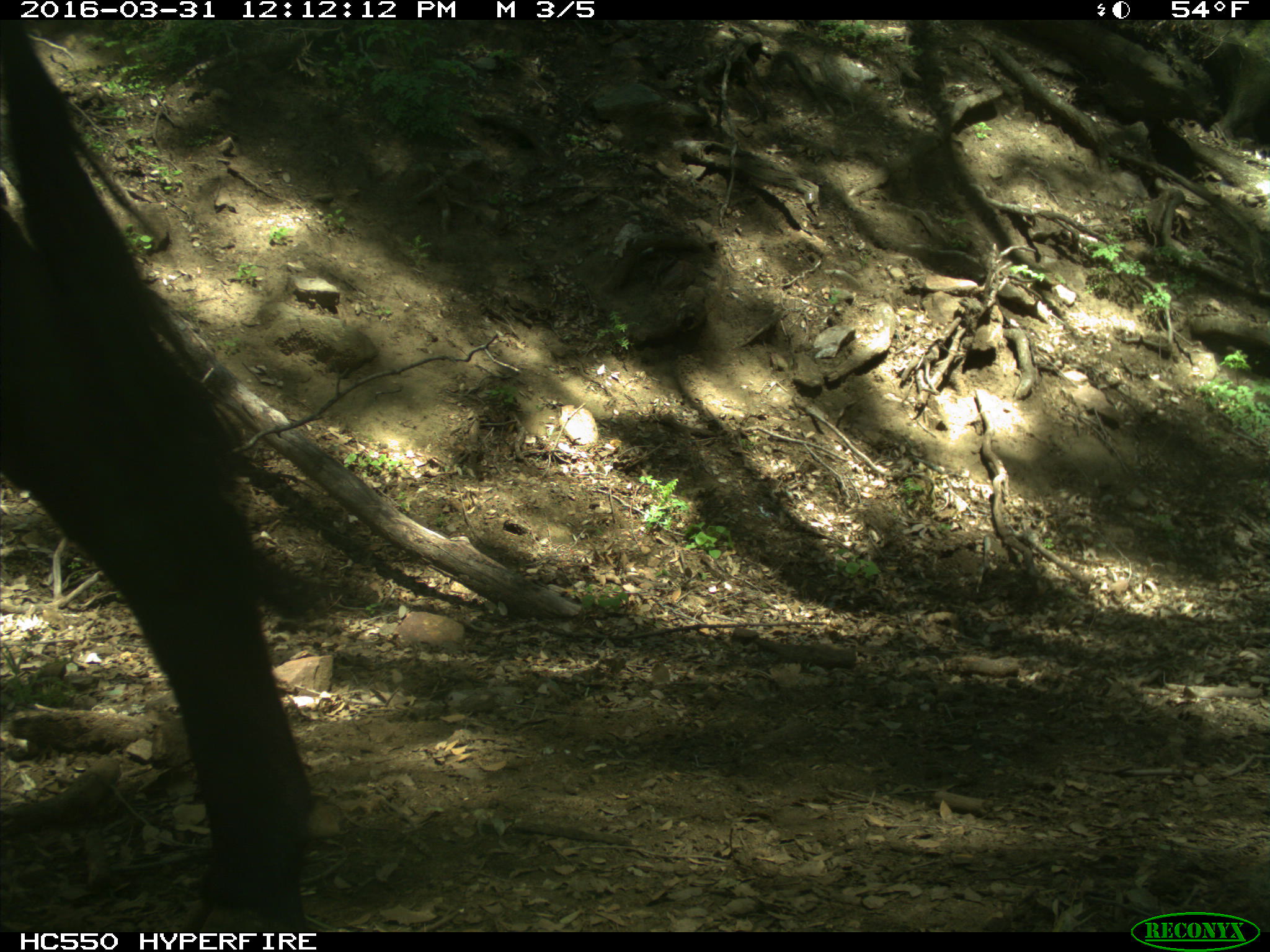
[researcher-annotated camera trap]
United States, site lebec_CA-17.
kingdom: Animalia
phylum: Chordata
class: Mammalia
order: Artiodactyla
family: Bovidae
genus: Bos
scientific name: Bos taurus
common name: domestic cow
Bos taurus (domestic cow).